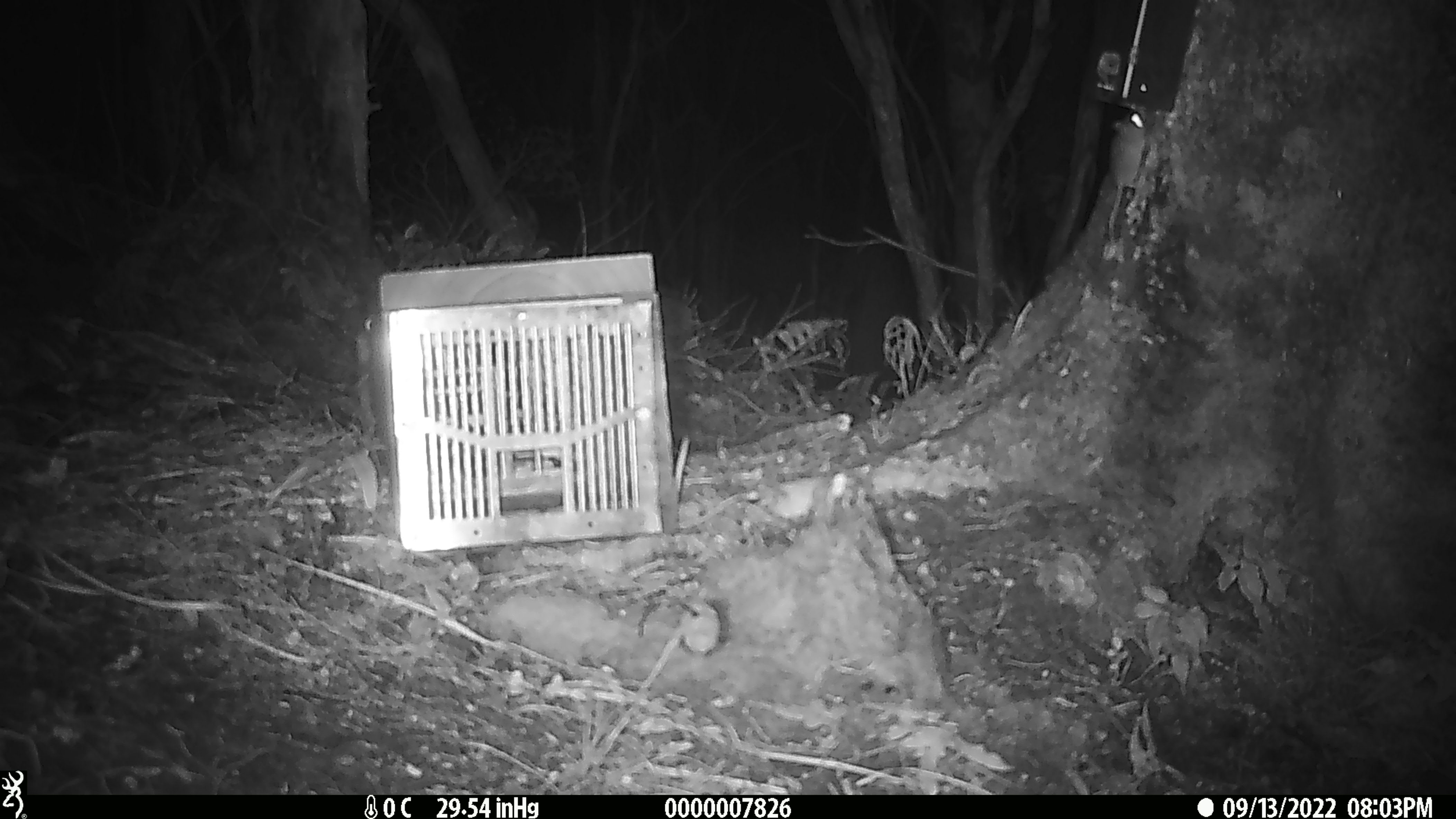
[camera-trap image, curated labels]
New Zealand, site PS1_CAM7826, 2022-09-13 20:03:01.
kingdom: Animalia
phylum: Chordata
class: Mammalia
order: Rodentia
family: Muridae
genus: Mus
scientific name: Mus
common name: mouse